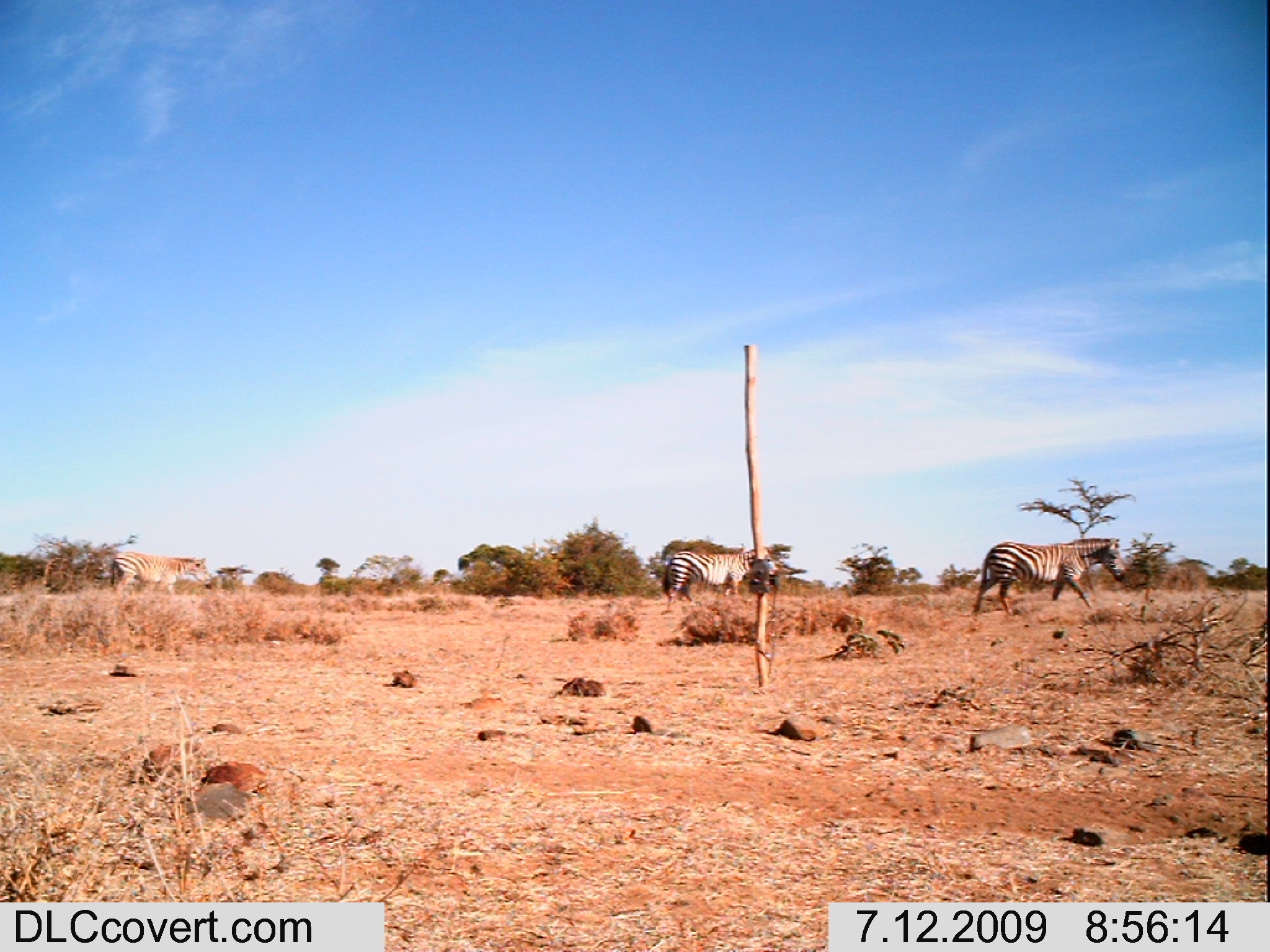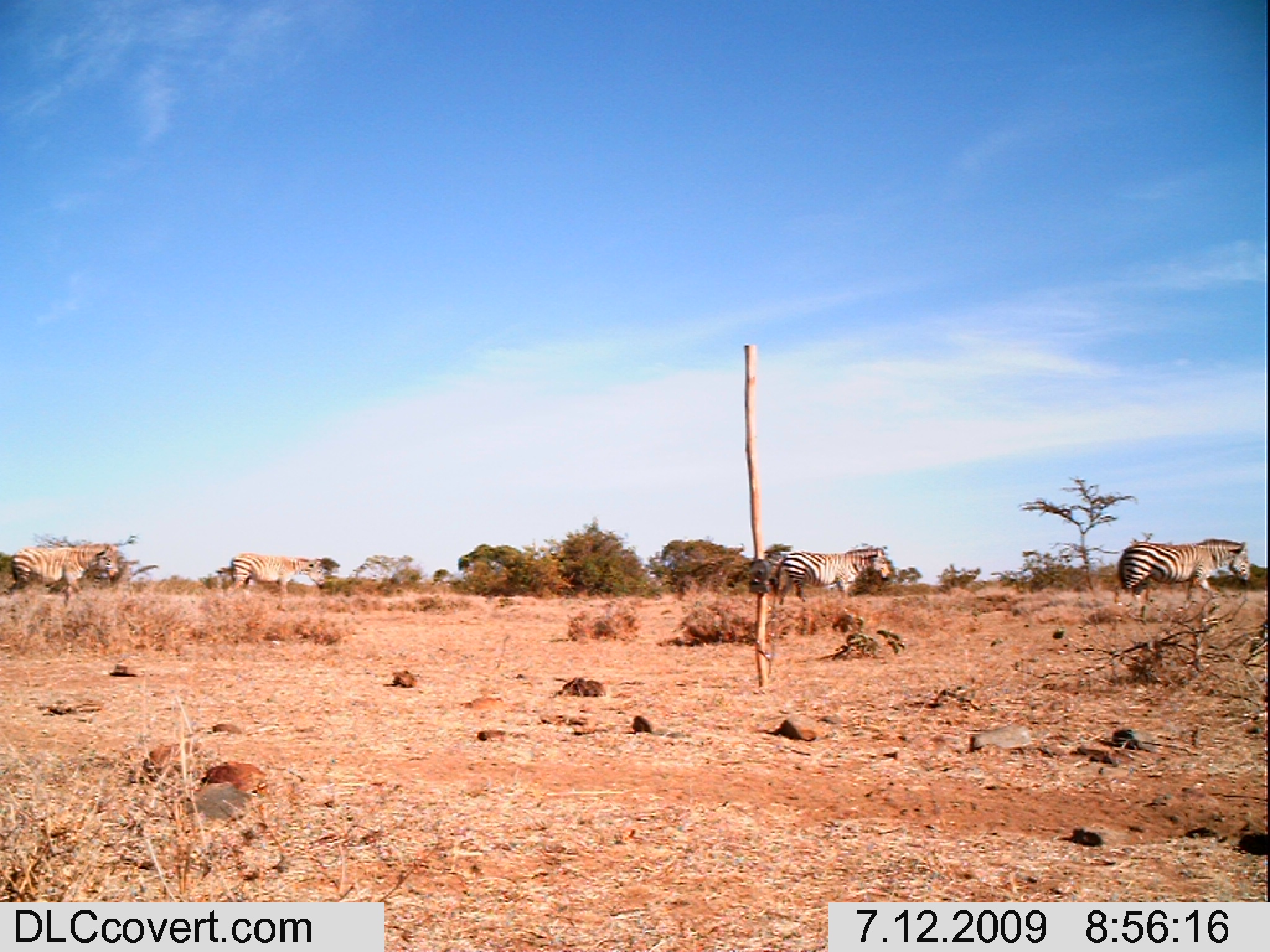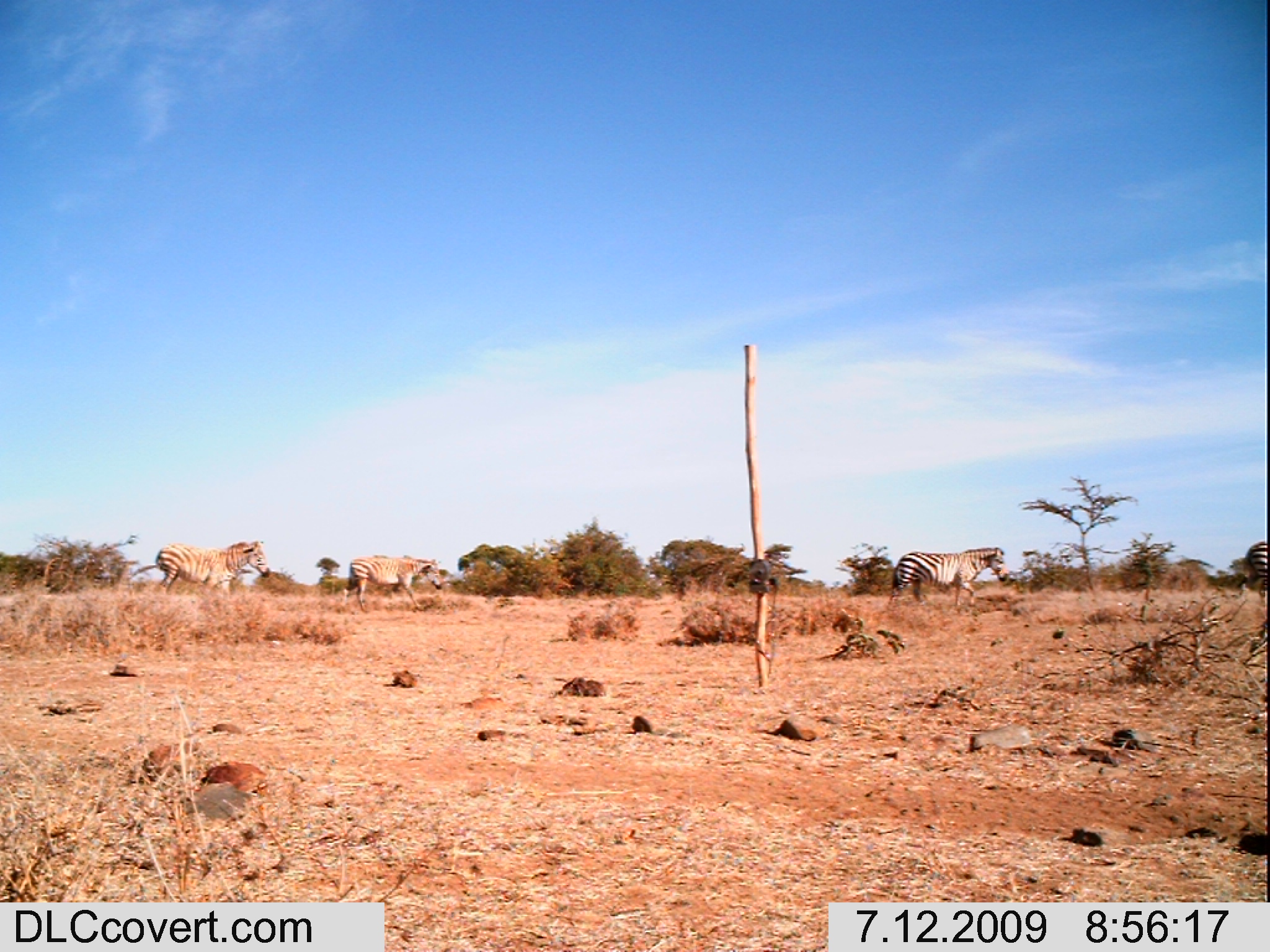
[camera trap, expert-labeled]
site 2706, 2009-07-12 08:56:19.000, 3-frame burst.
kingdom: Animalia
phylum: Chordata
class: Mammalia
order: Perissodactyla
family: Equidae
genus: Equus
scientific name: Equus quagga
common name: plains zebra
Equus quagga (plains zebra), count 3.